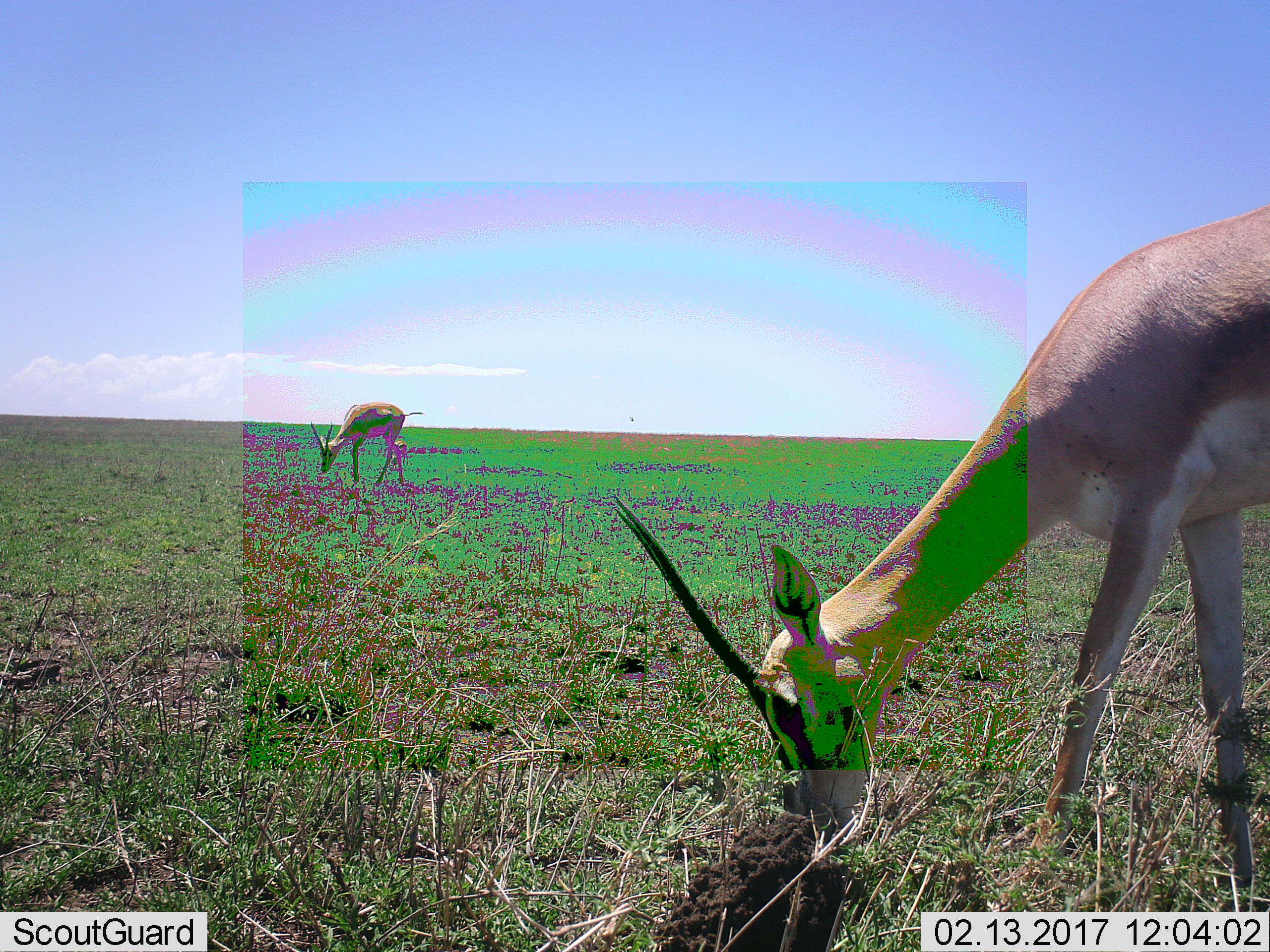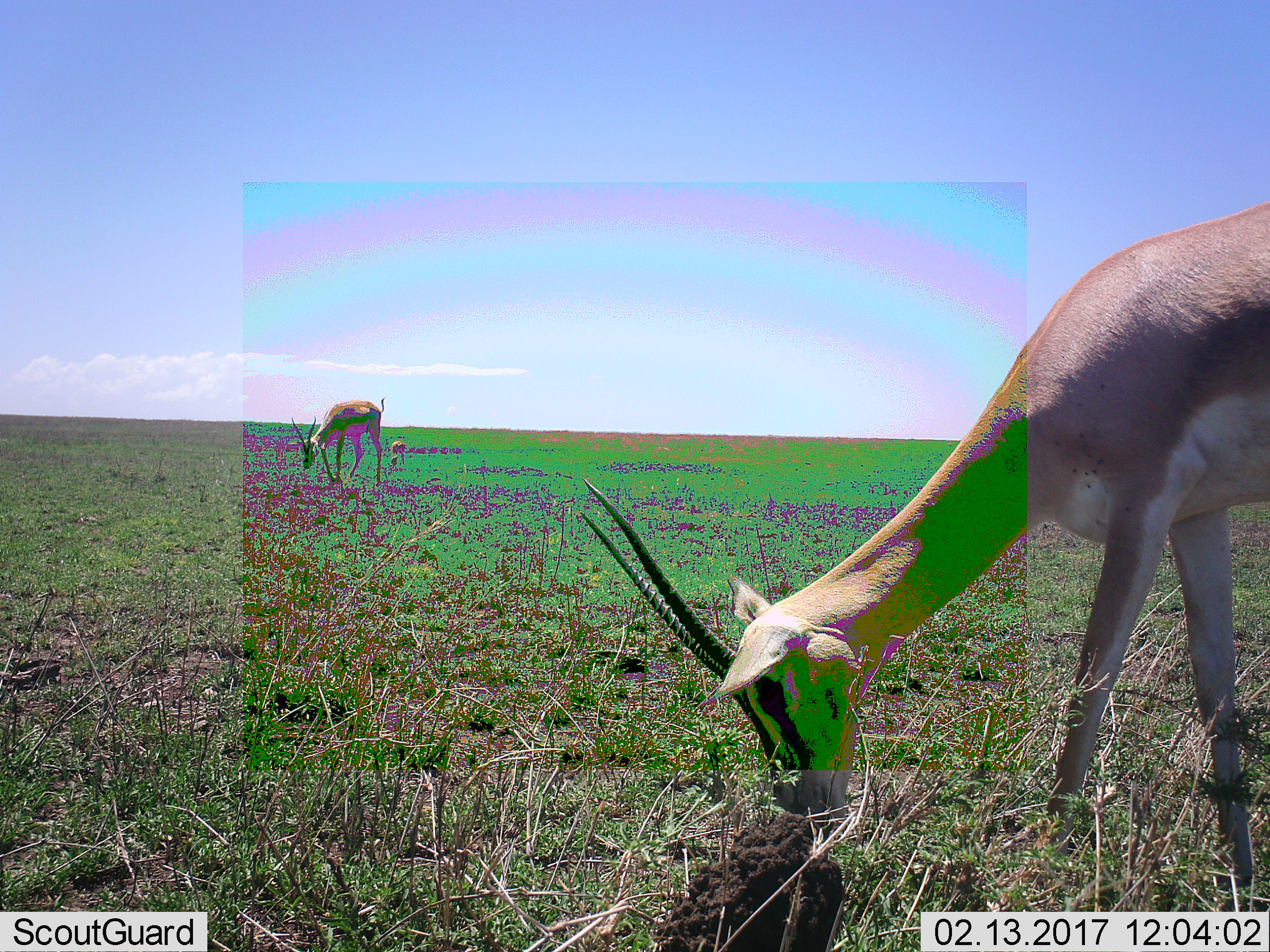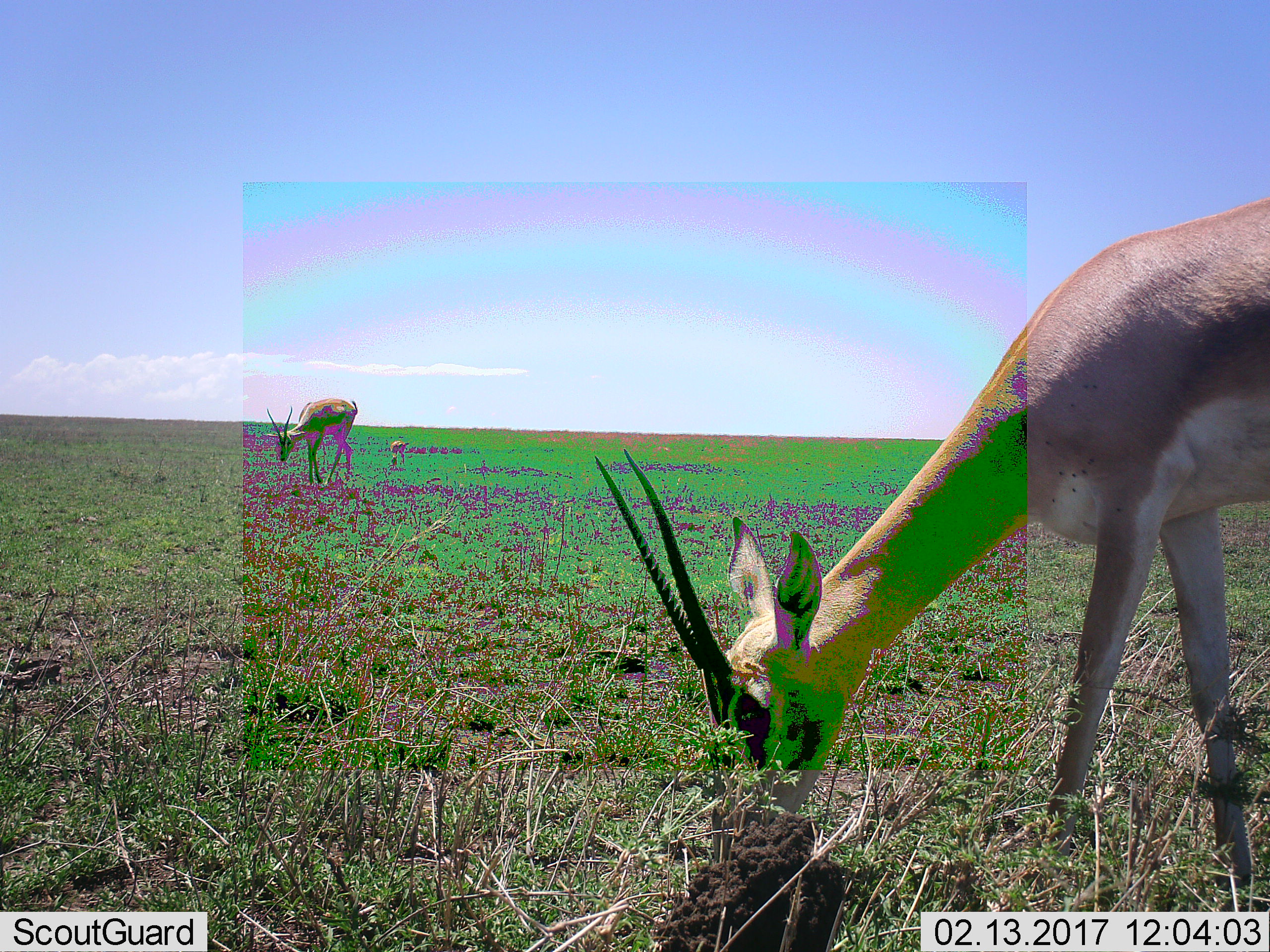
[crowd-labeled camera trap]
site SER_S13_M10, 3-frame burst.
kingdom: Animalia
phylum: Chordata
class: Mammalia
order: Artiodactyla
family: Bovidae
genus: Nanger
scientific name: Nanger granti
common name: grant's gazelle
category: gazellegrants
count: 2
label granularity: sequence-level